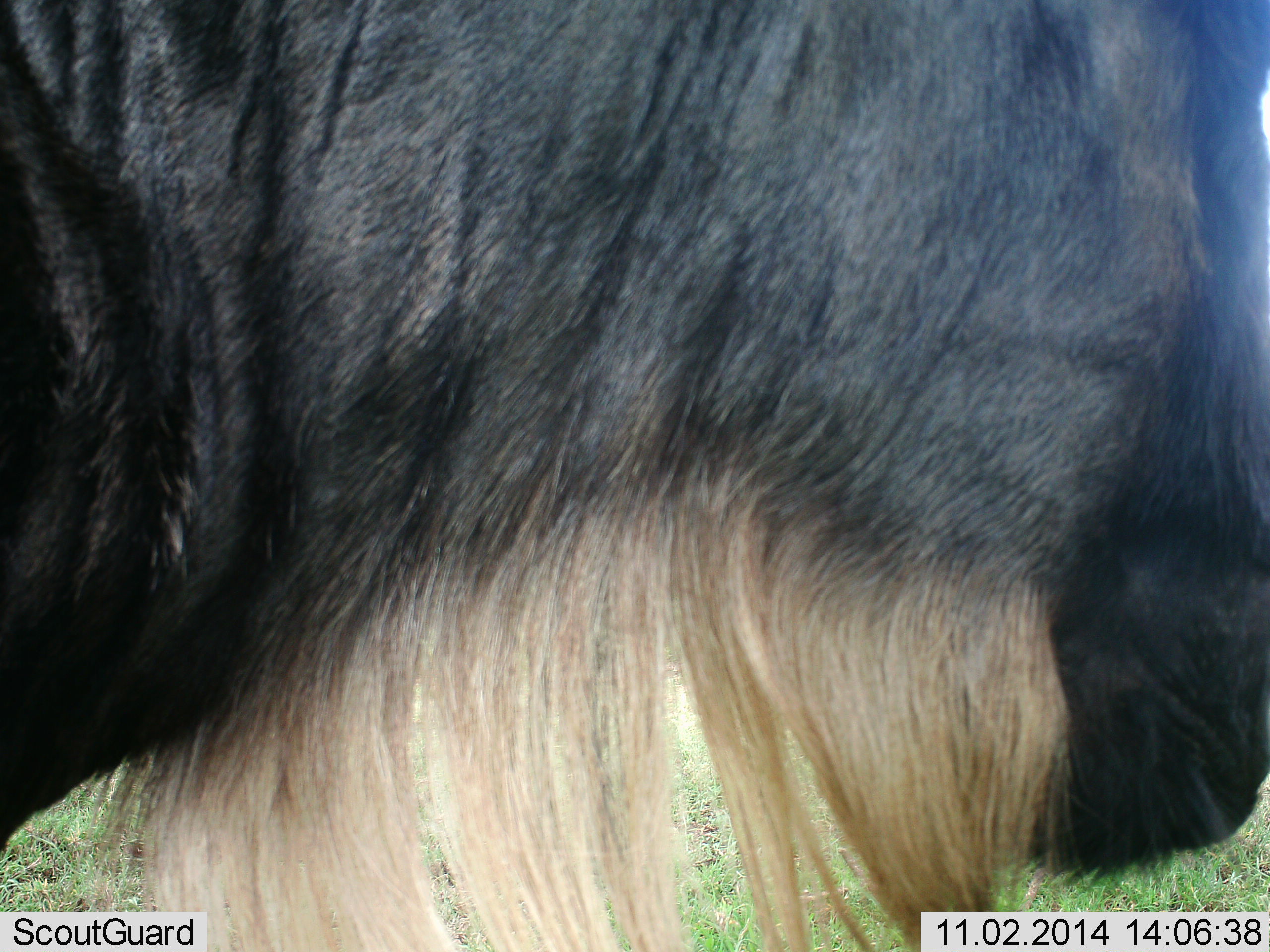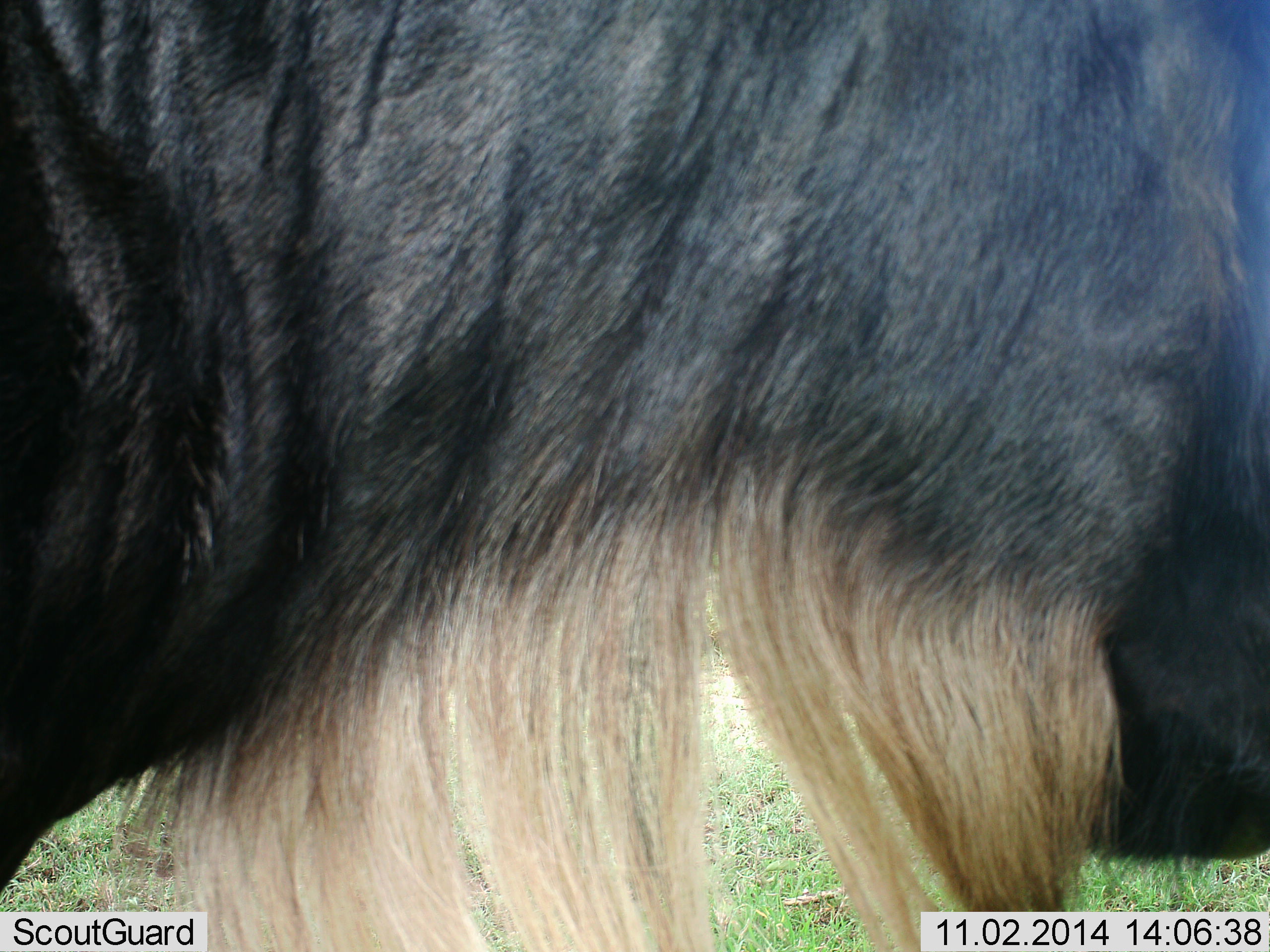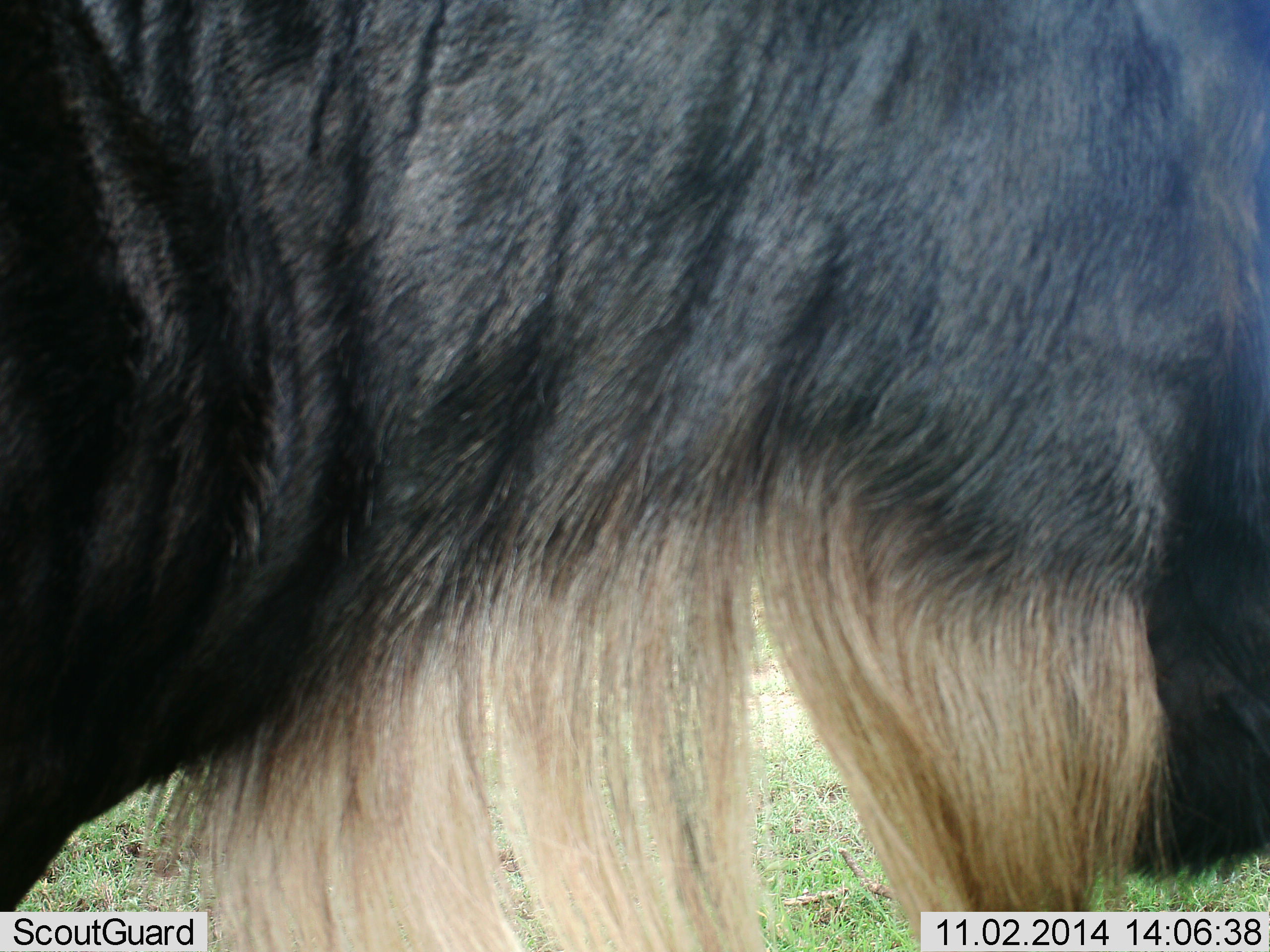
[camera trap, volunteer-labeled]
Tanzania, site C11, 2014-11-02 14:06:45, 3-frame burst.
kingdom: Animalia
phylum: Chordata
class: Mammalia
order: Artiodactyla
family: Bovidae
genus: Connochaetes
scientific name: Connochaetes taurinus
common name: blue wildebeest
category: wildebeest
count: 1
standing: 80%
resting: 0%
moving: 20%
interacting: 0%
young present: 0%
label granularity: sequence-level